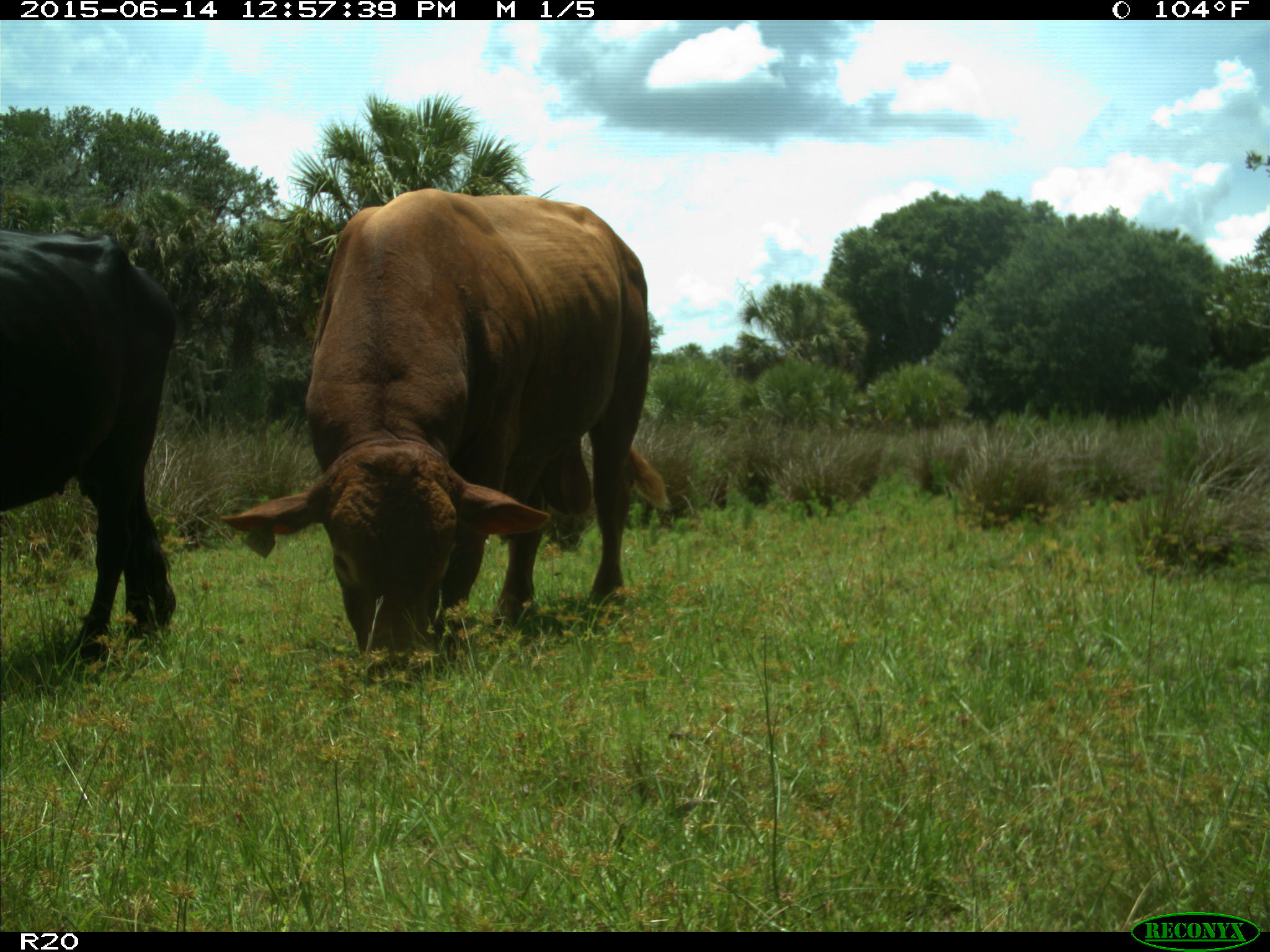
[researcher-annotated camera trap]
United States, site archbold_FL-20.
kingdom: Animalia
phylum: Chordata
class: Mammalia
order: Artiodactyla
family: Bovidae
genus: Bos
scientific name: Bos taurus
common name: domestic cow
Bos taurus (domestic cow).